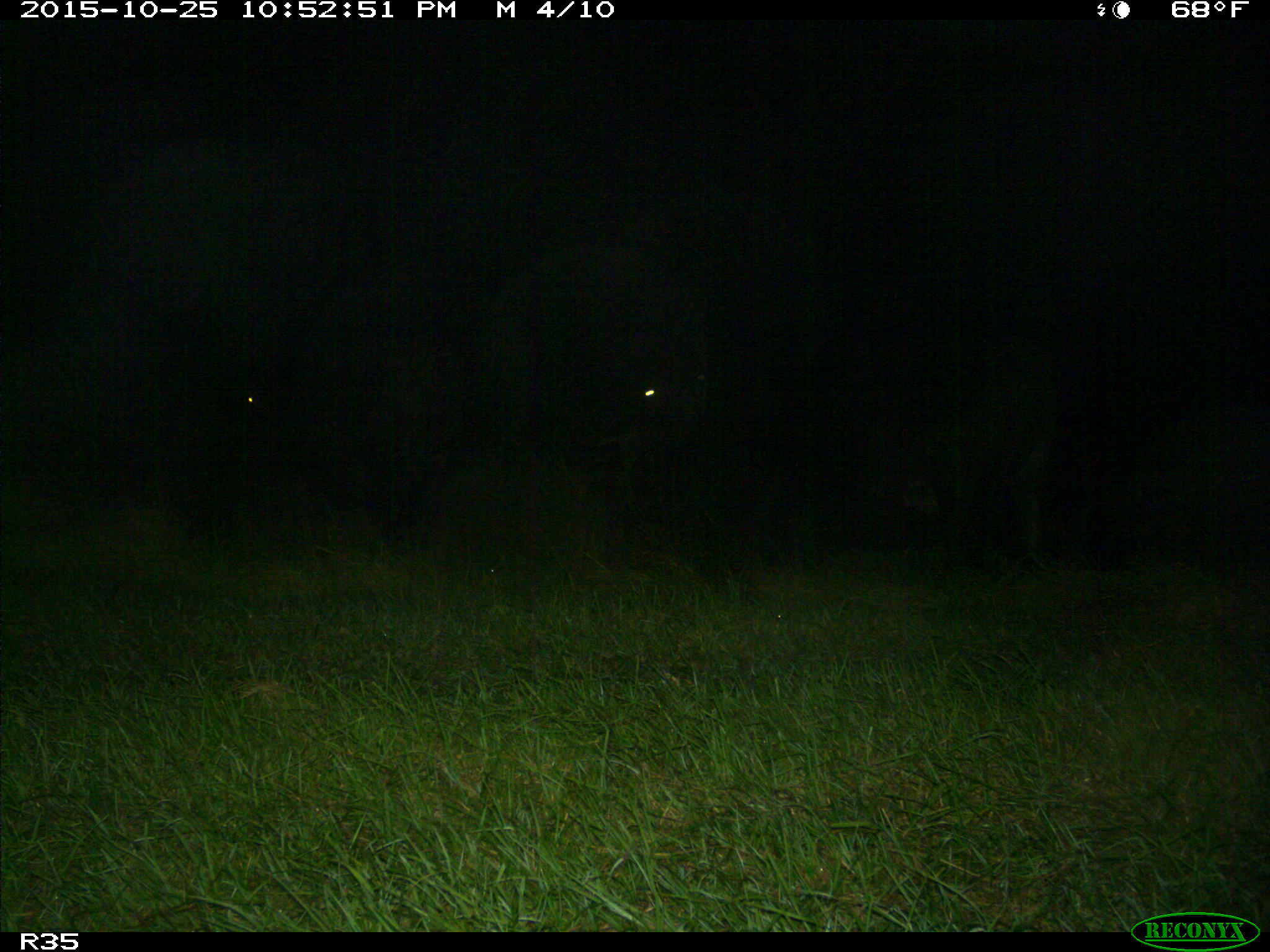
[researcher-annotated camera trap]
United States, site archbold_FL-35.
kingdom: Animalia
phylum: Chordata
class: Mammalia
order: Artiodactyla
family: Bovidae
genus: Bos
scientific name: Bos taurus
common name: domestic cow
Bos taurus (domestic cow).